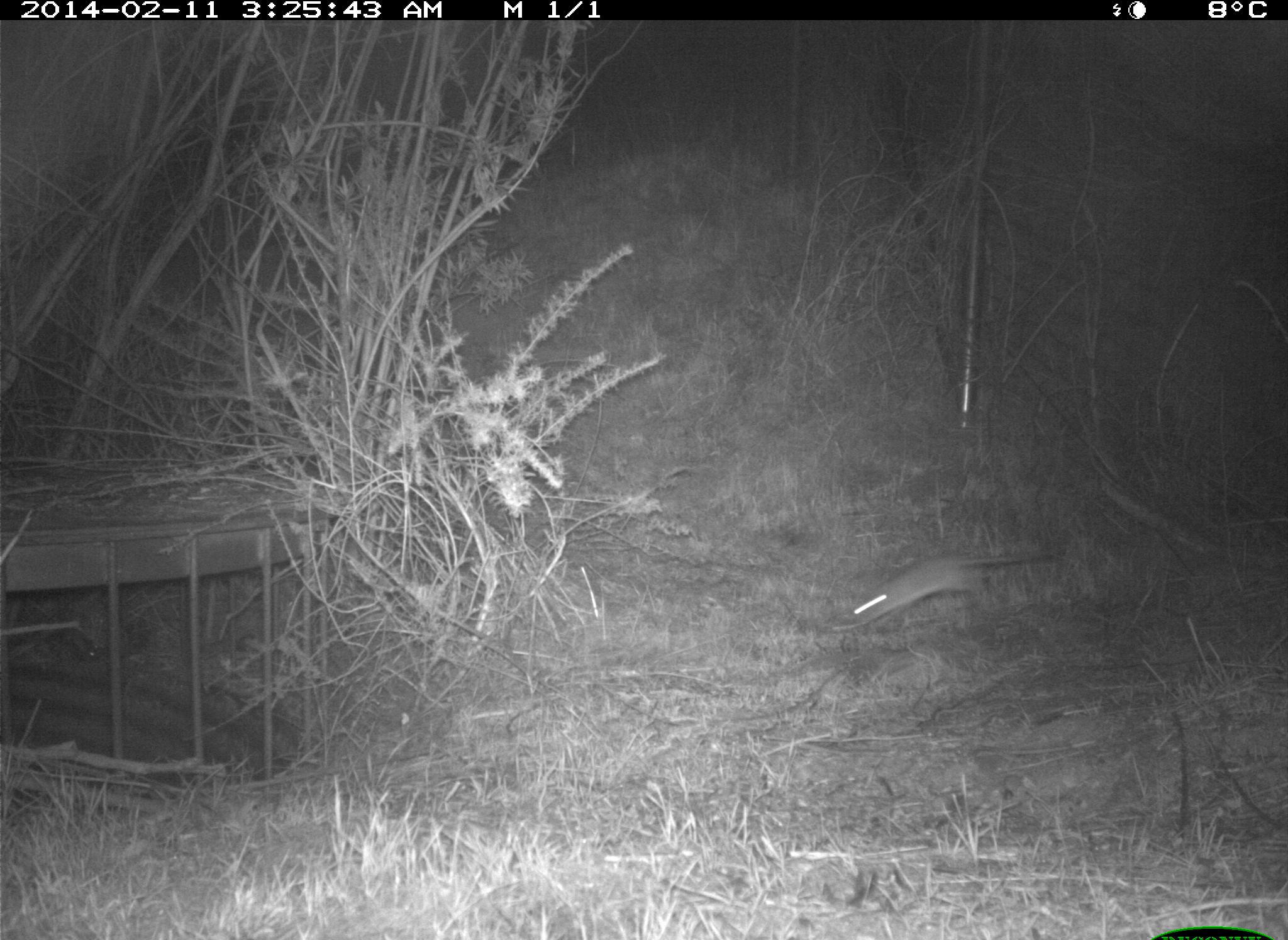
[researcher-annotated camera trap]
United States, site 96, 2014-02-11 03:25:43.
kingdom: Animalia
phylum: Chordata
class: Mammalia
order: Rodentia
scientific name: Rodentia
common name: rodent